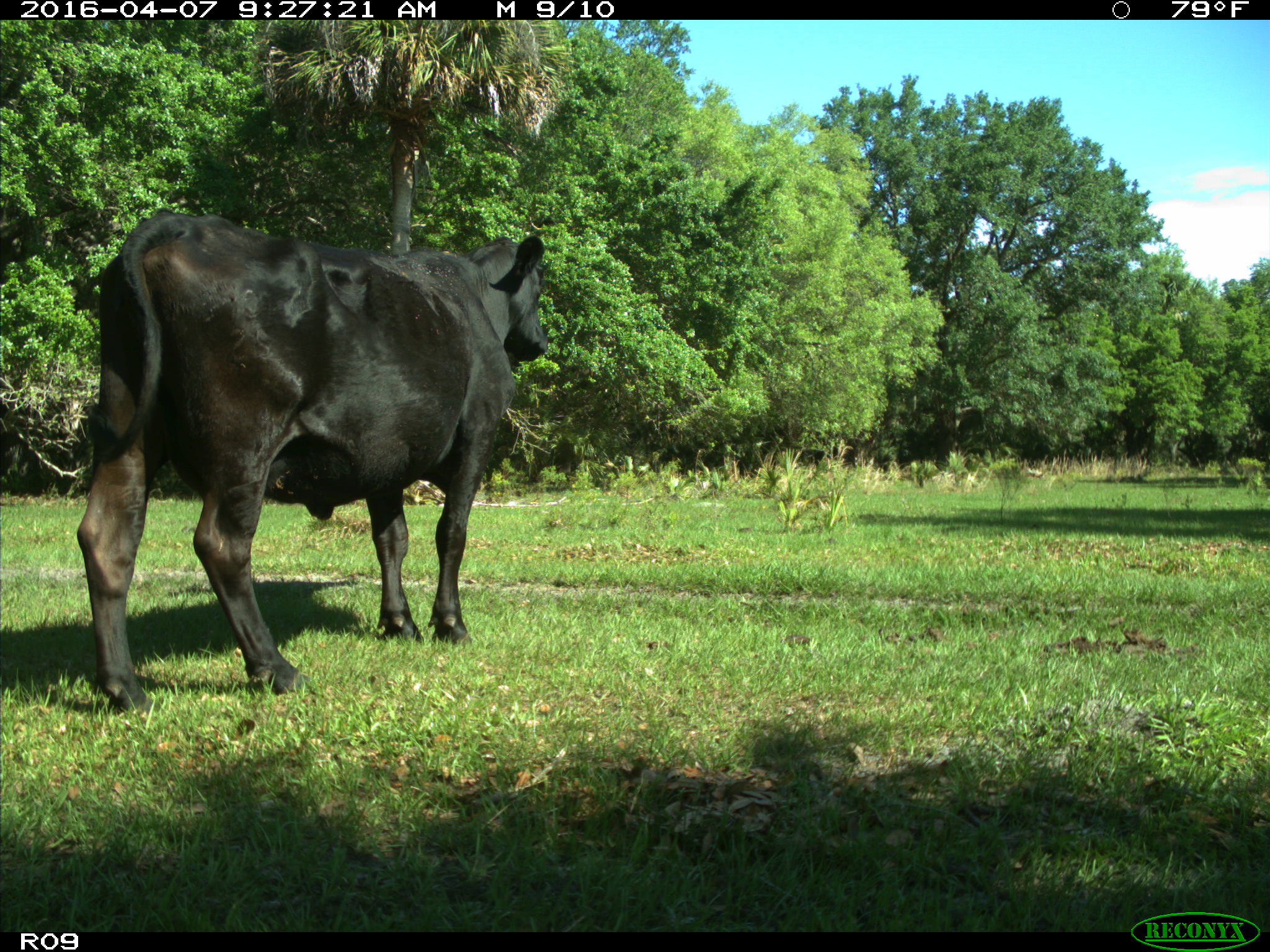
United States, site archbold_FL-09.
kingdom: Animalia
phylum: Chordata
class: Mammalia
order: Artiodactyla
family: Bovidae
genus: Bos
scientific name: Bos taurus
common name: domestic cow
Bos taurus (domestic cow).